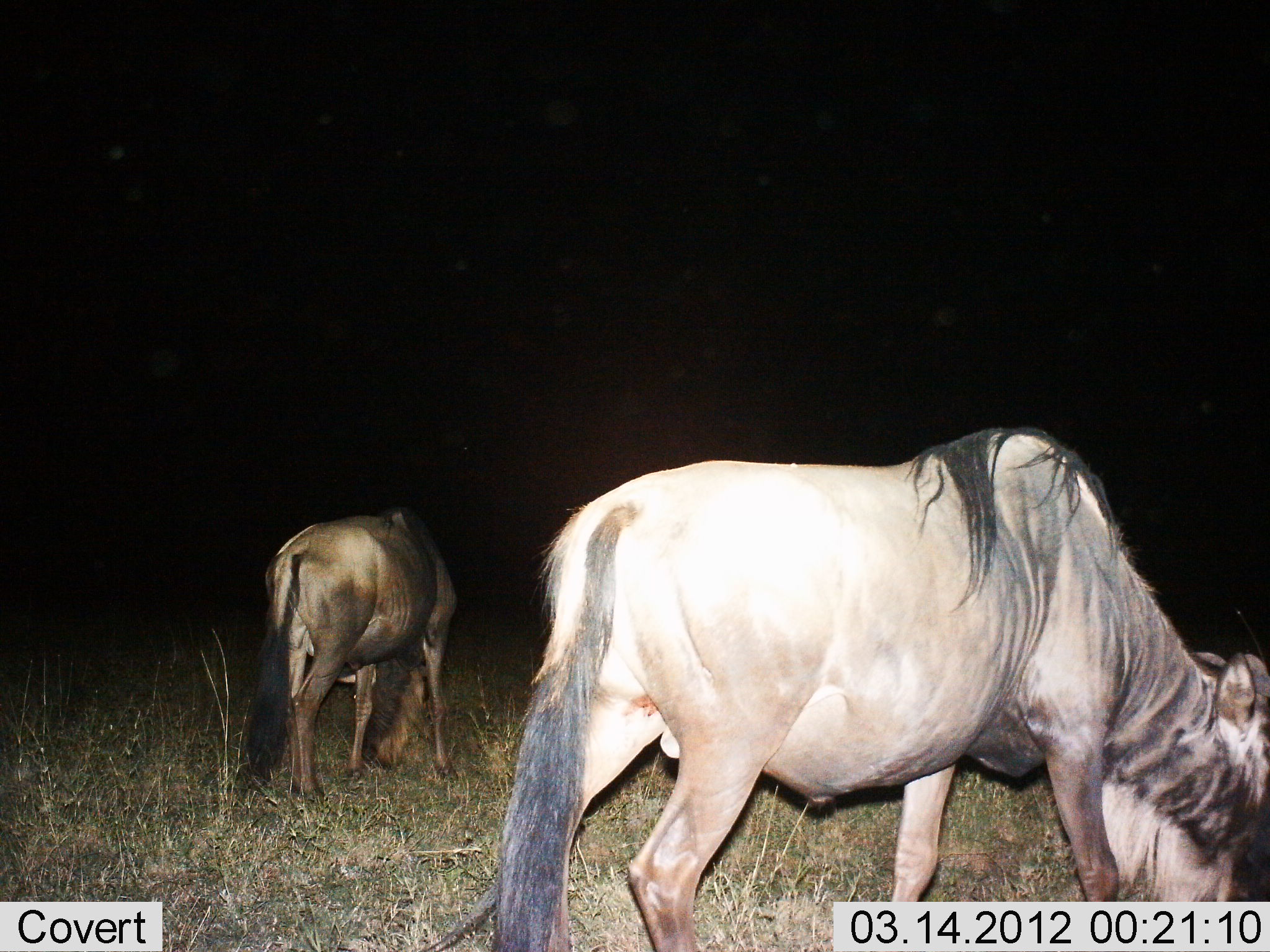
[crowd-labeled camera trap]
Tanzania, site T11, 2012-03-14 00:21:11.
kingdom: Animalia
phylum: Chordata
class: Mammalia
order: Artiodactyla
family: Bovidae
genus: Connochaetes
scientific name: Connochaetes taurinus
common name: blue wildebeest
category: wildebeest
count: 2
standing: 11%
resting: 0%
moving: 5%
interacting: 0%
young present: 0%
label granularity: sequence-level